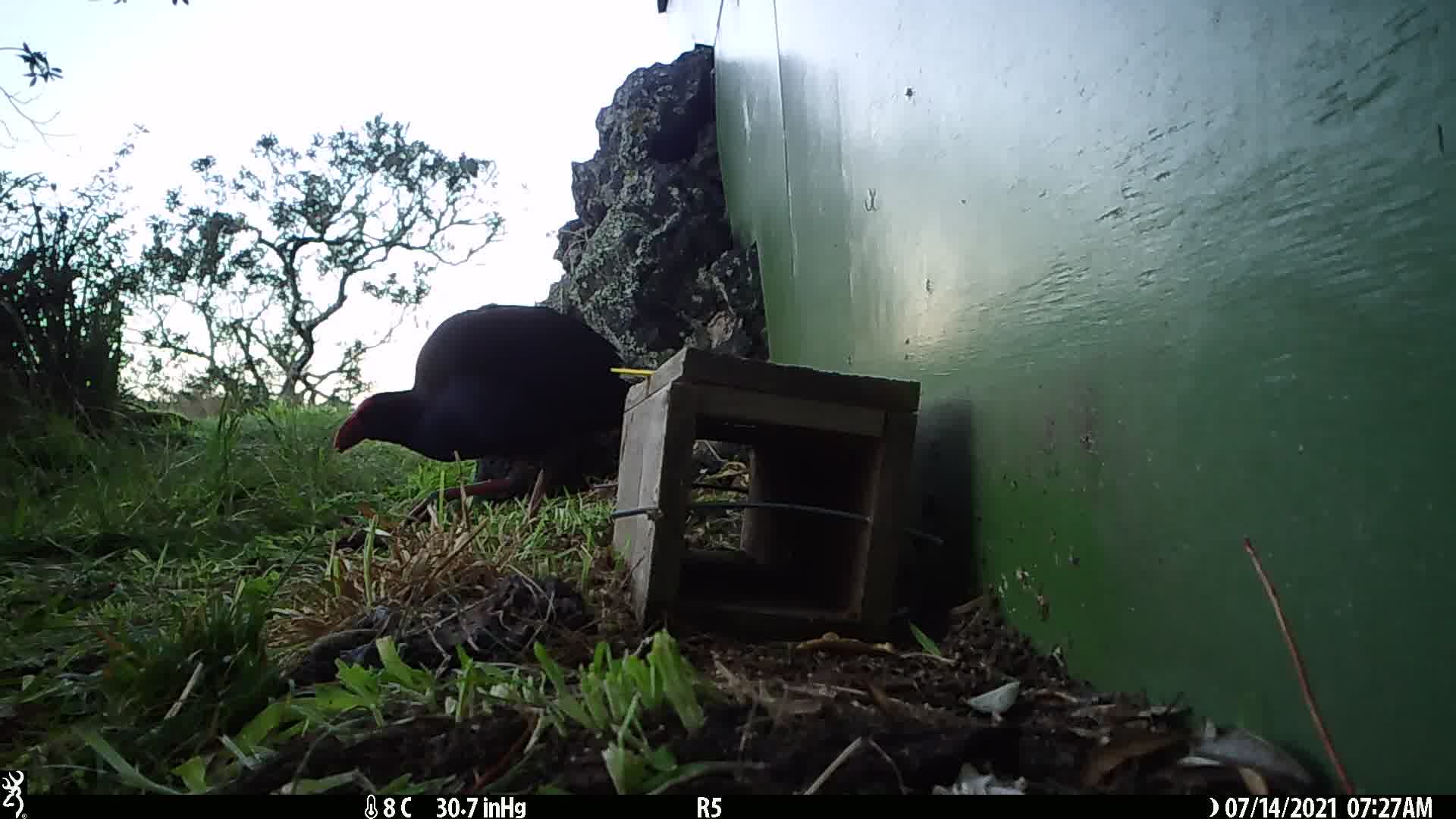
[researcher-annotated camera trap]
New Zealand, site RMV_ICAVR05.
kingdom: Animalia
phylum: Chordata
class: Aves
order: Gruiformes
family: Rallidae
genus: Porphyrio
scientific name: Porphyrio melanotus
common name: australasian swamphen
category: pukeko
Pukeko (australasian swamphen) (Porphyrio melanotus).